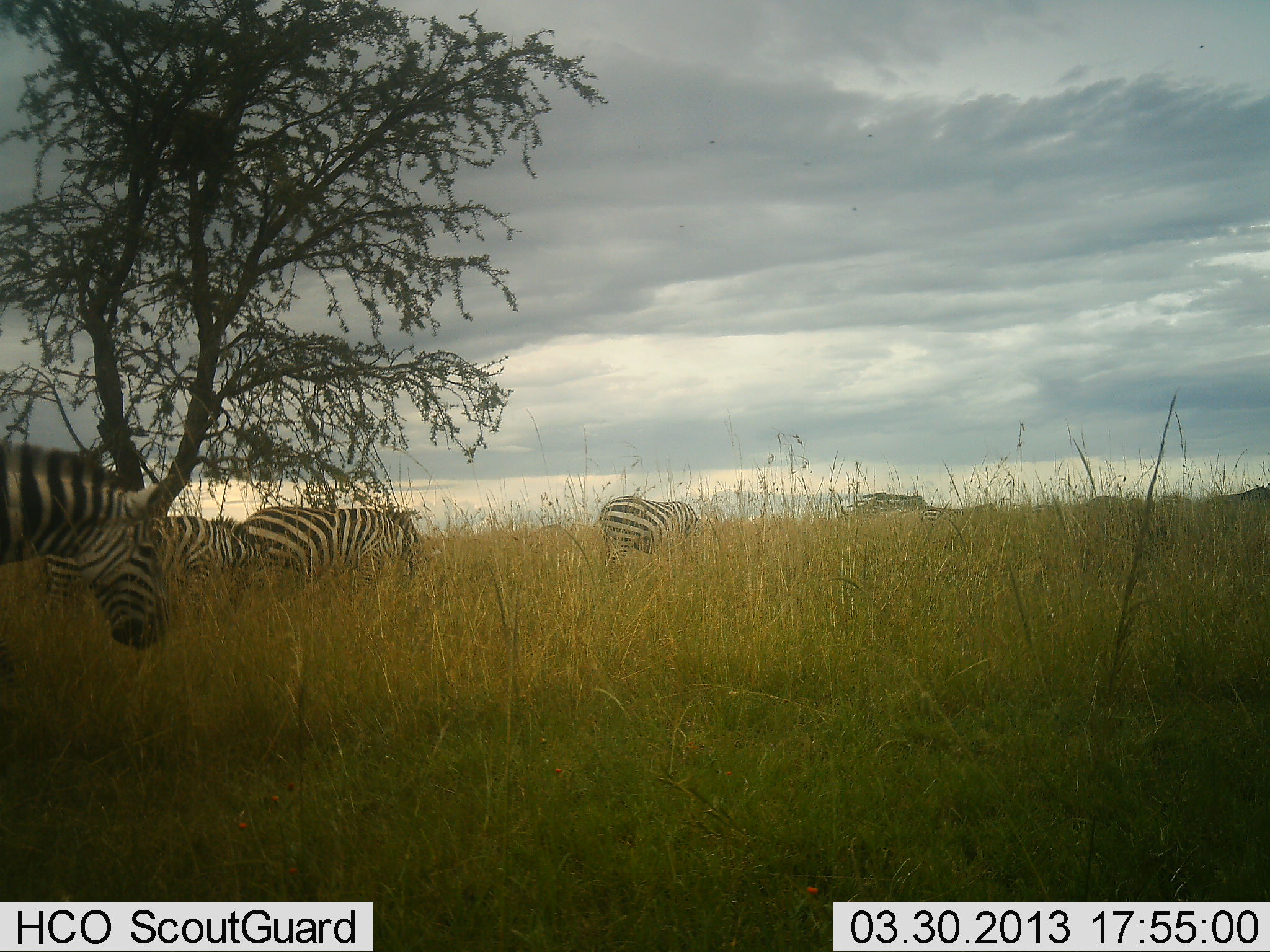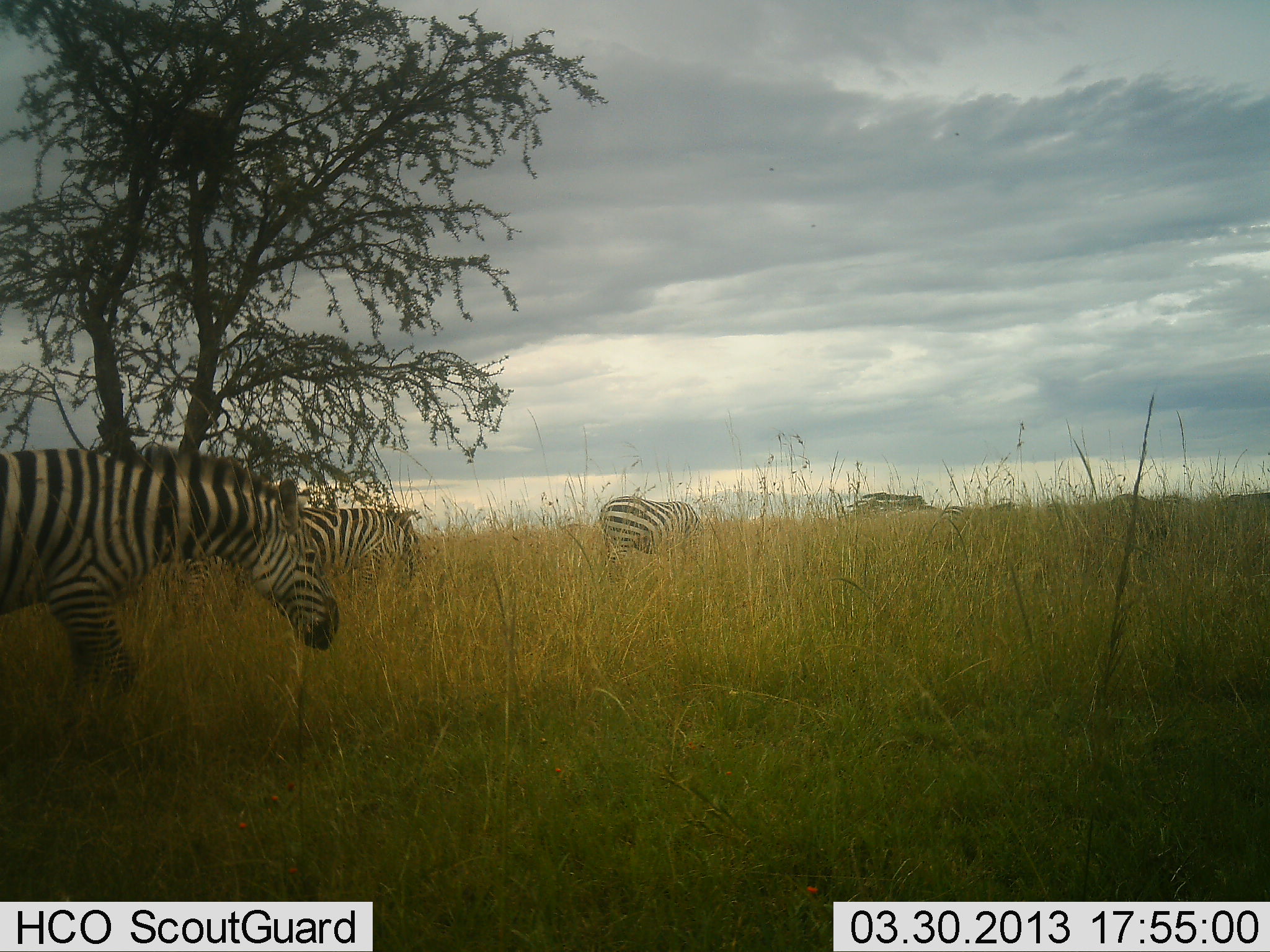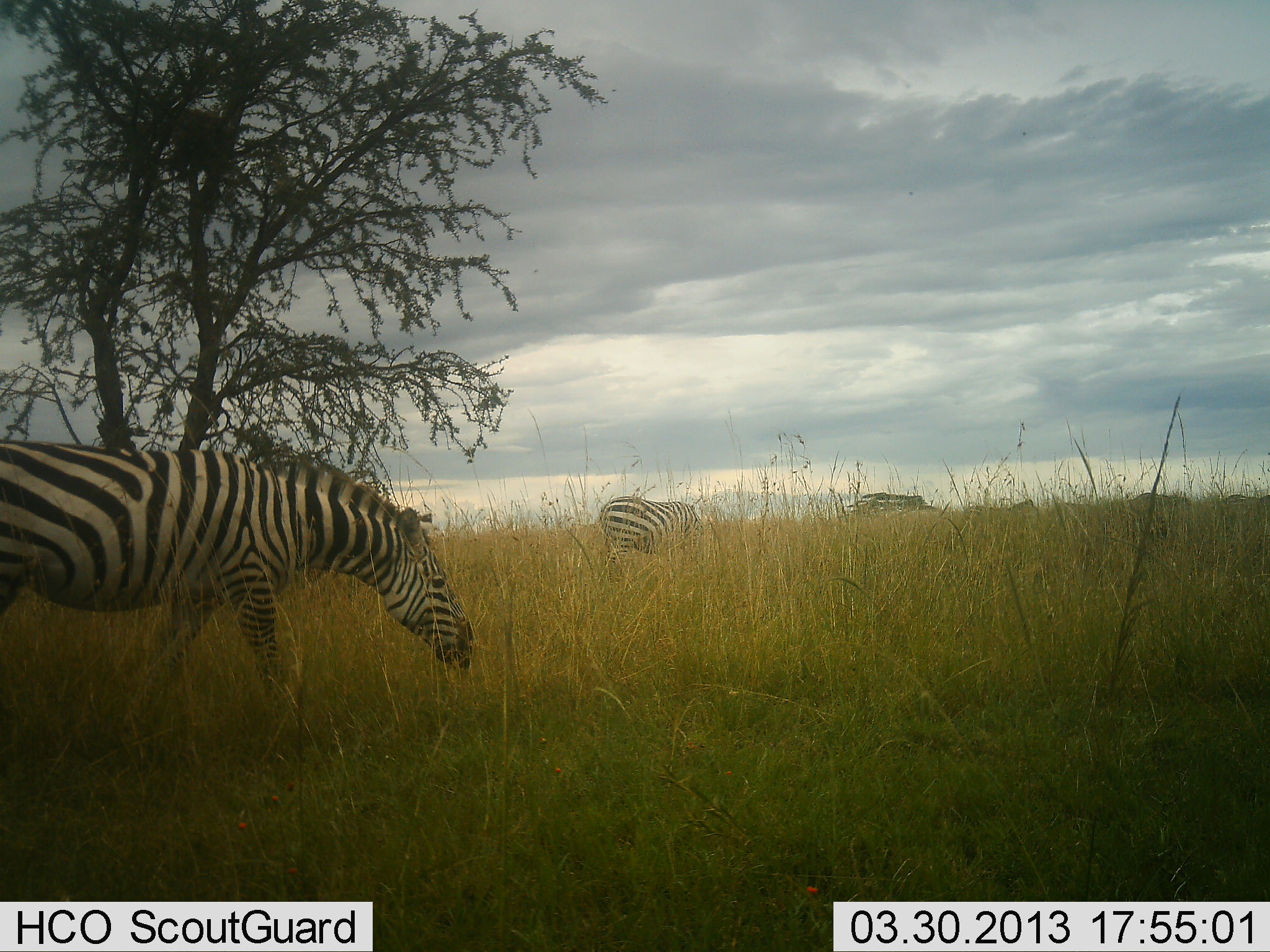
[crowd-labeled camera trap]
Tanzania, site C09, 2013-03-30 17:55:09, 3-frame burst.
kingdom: Animalia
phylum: Chordata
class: Mammalia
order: Perissodactyla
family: Equidae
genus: Equus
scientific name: Equus quagga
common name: plains zebra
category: zebra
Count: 4.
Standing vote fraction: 23%.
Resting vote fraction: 5%.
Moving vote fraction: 91%.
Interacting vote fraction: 0%.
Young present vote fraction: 0%.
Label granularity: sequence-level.